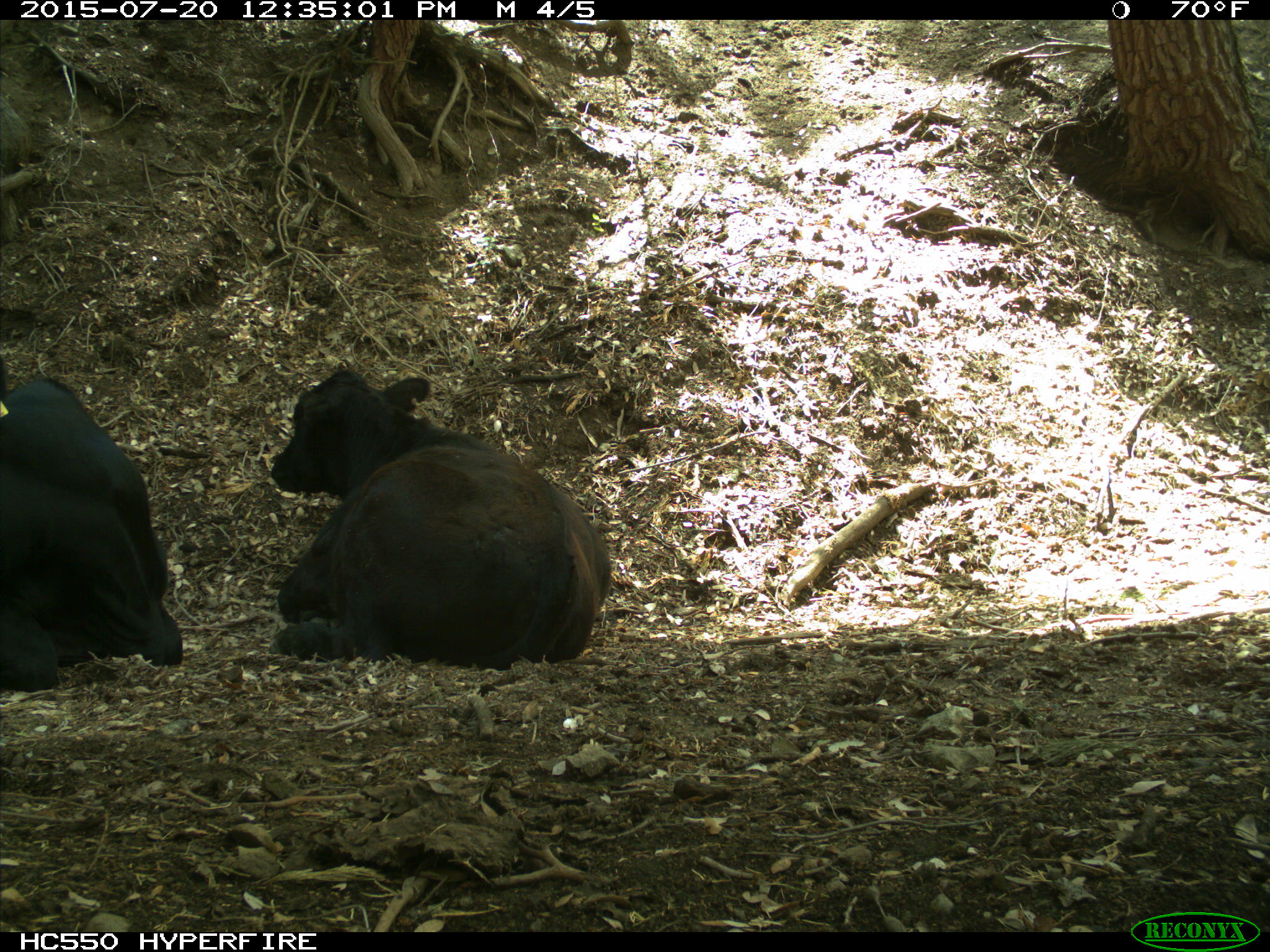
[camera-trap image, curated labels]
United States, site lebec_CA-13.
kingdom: Animalia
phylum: Chordata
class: Mammalia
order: Artiodactyla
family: Bovidae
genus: Bos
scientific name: Bos taurus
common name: domestic cow